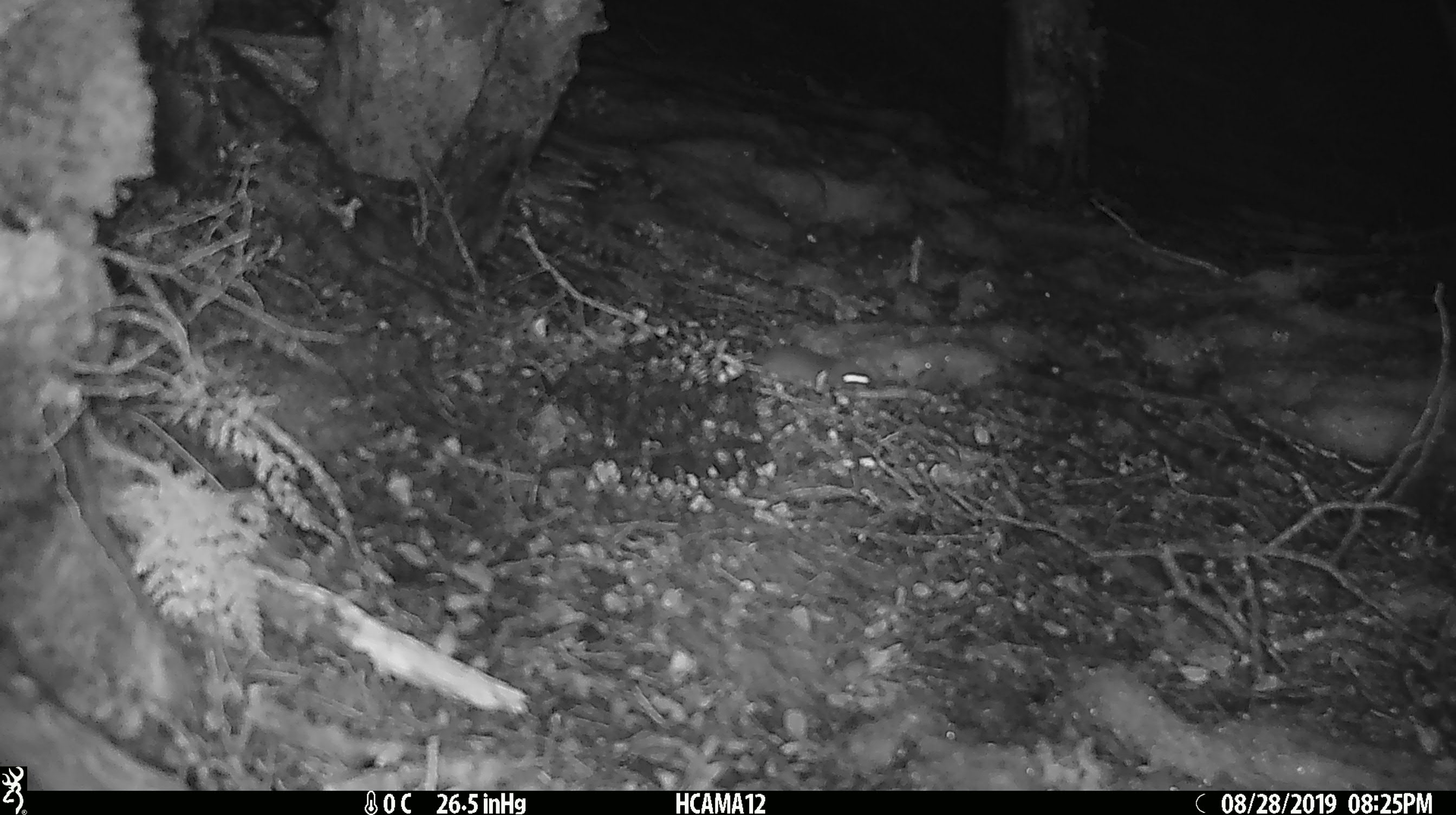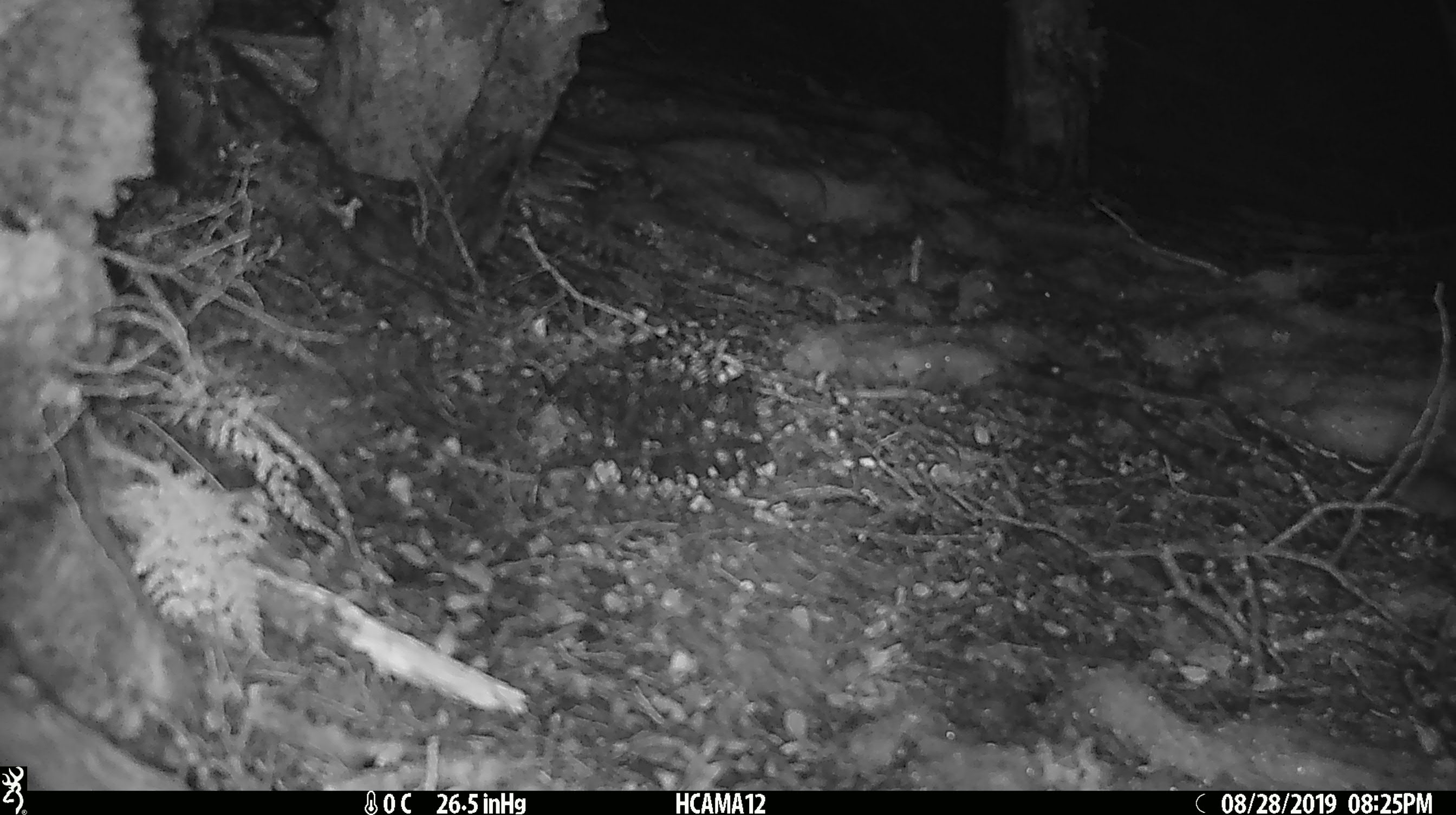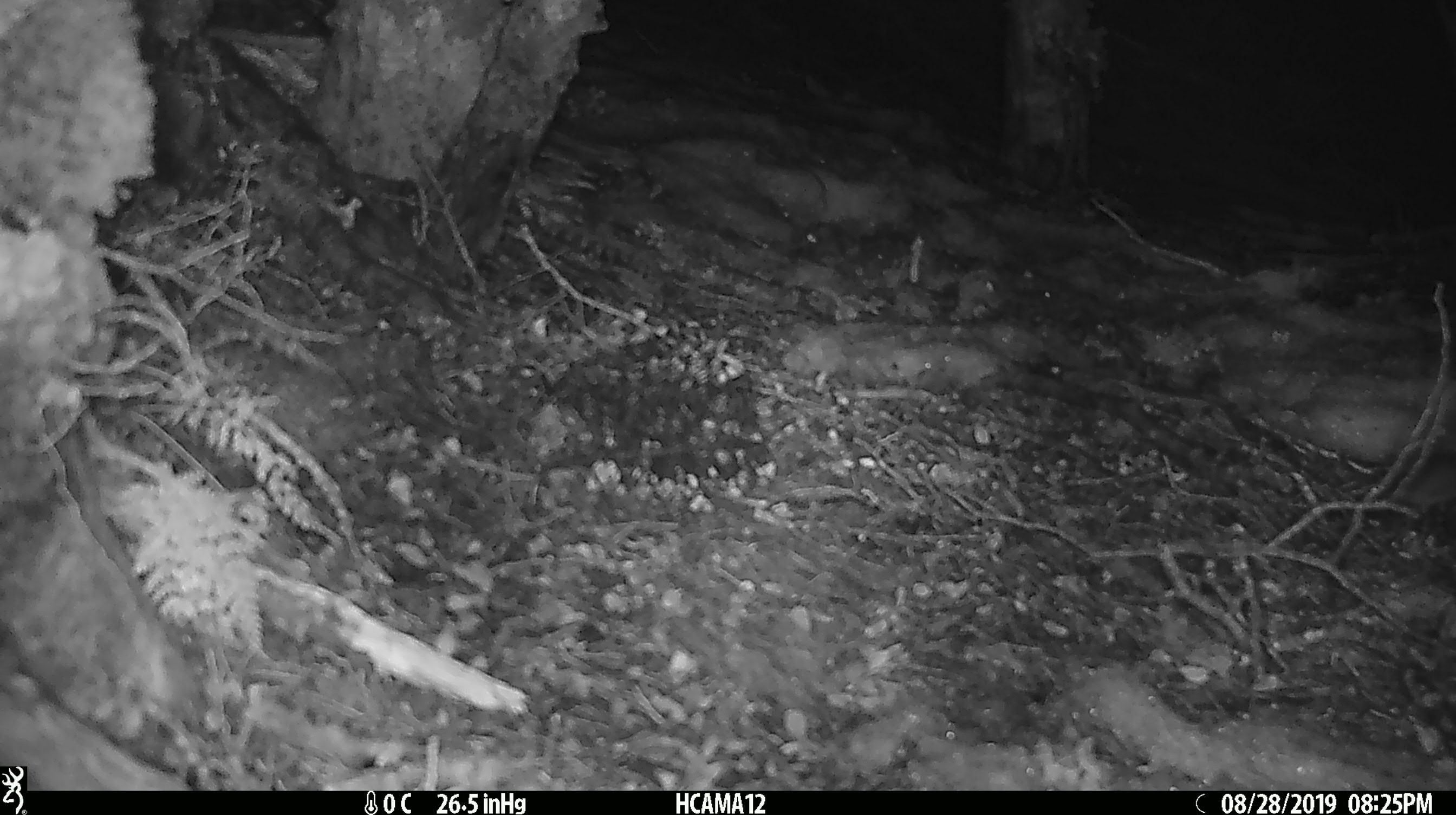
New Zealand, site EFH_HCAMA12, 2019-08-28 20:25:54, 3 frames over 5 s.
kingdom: Animalia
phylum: Chordata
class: Mammalia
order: Rodentia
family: Muridae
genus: Mus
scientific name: Mus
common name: mouse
Mouse (Mus).